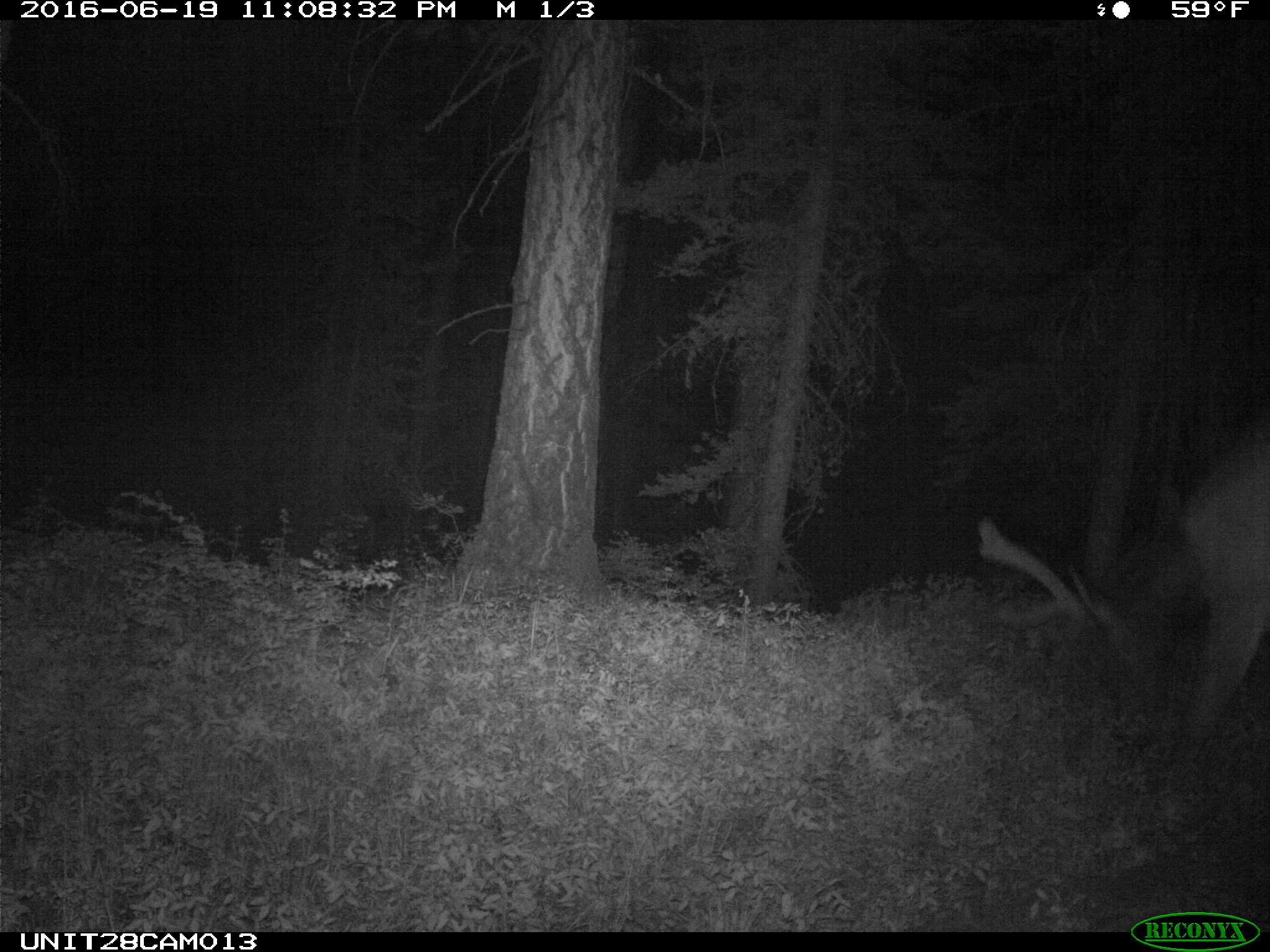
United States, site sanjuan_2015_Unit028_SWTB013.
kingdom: Animalia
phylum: Chordata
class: Mammalia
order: Artiodactyla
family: Cervidae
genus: Cervus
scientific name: Cervus elaphus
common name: red deer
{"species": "Cervus elaphus (red deer)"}